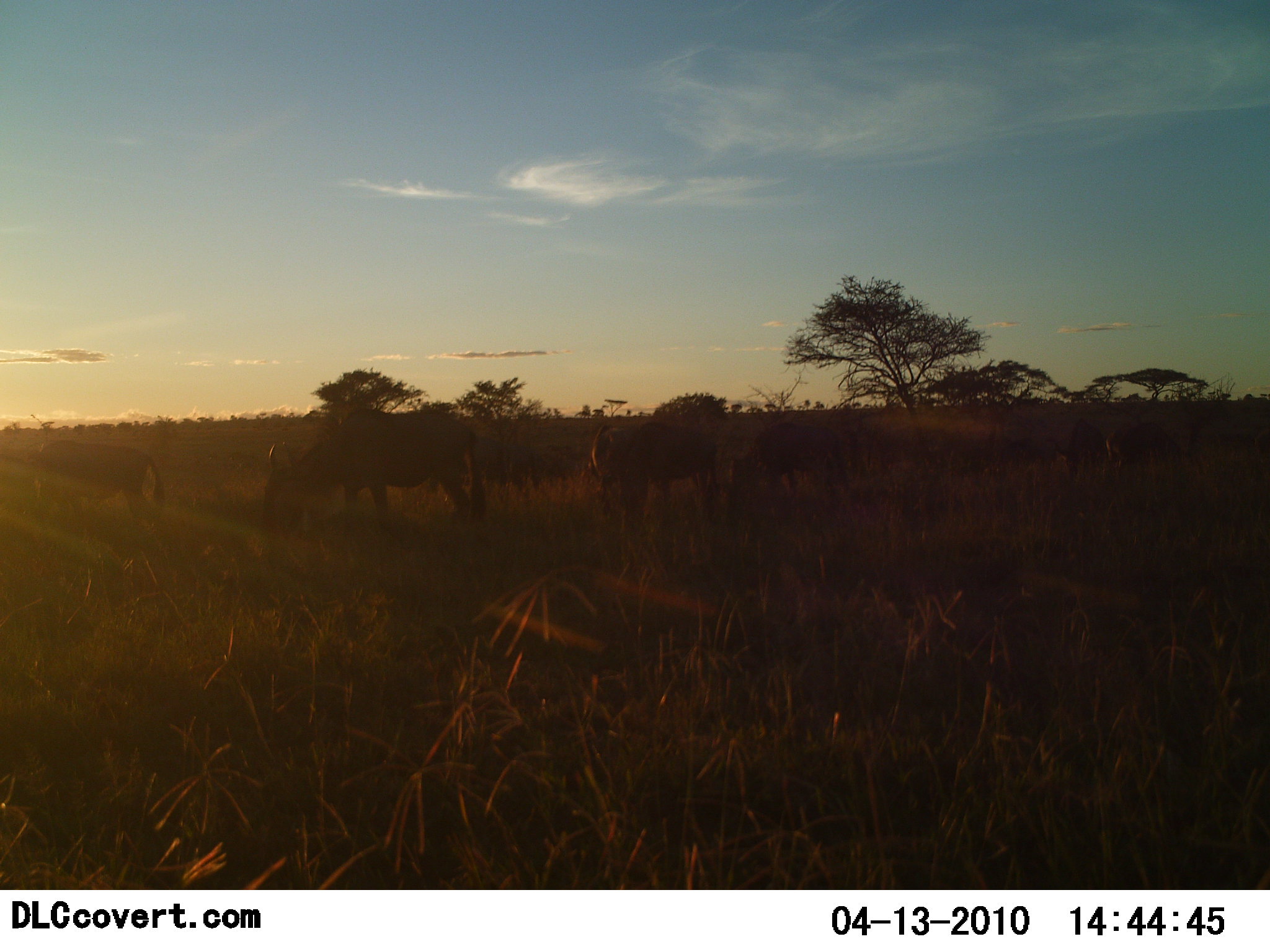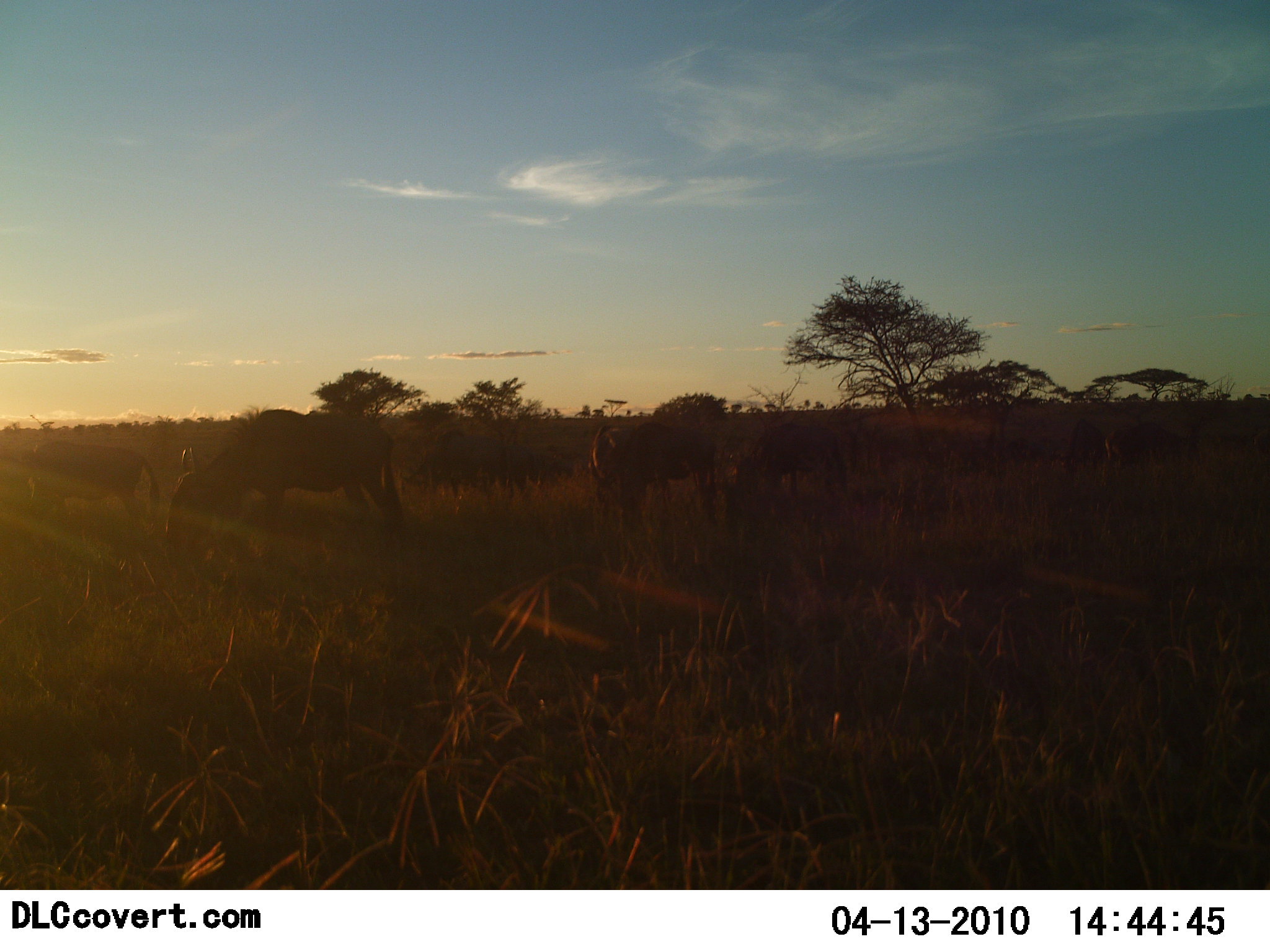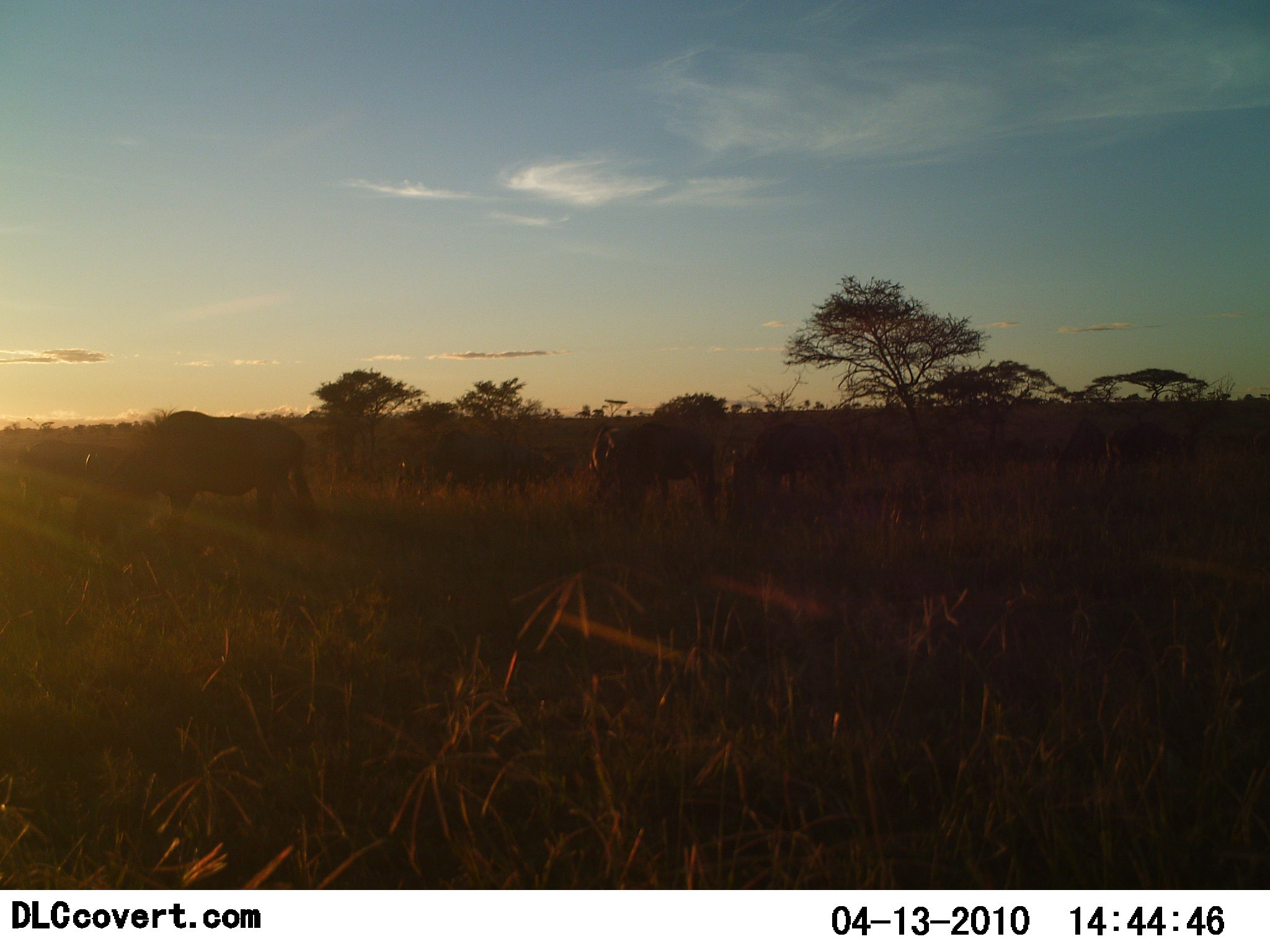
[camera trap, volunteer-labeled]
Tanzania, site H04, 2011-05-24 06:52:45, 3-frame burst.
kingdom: Animalia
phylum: Chordata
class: Mammalia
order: Artiodactyla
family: Bovidae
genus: Connochaetes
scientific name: Connochaetes taurinus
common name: blue wildebeest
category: wildebeest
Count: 8.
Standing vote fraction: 30%.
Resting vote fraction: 0%.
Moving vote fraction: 60%.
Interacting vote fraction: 0%.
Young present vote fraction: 0%.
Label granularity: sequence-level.